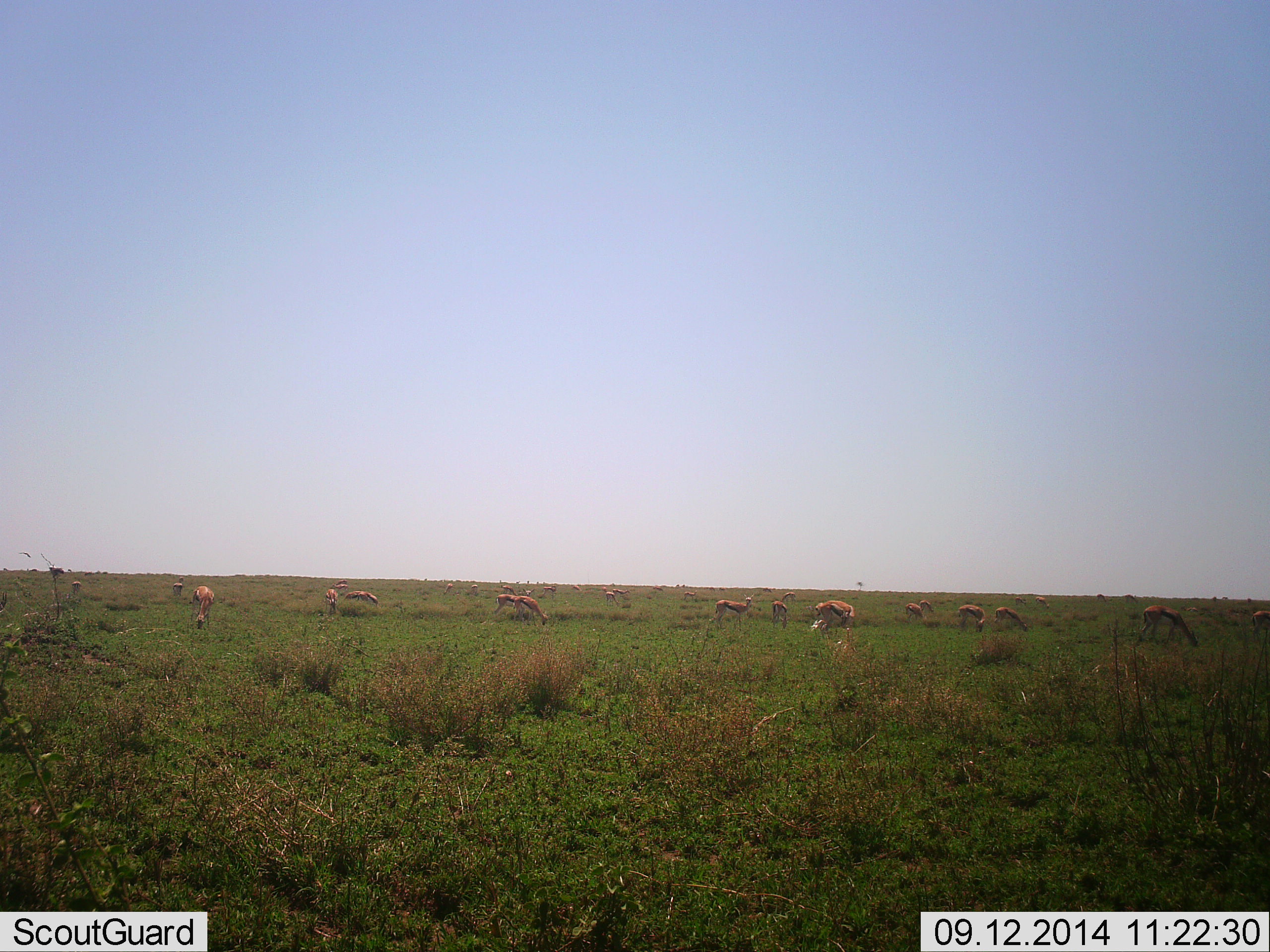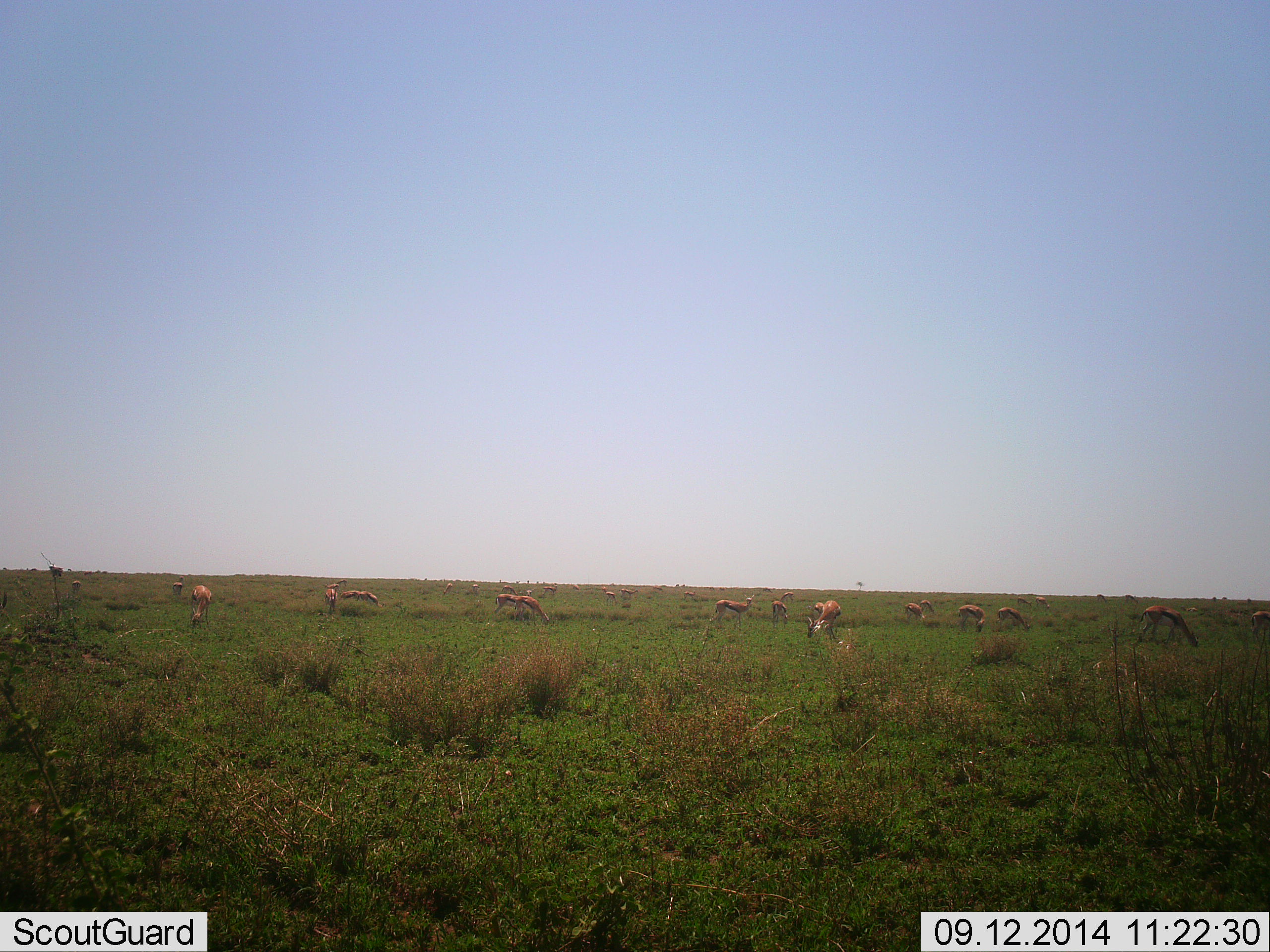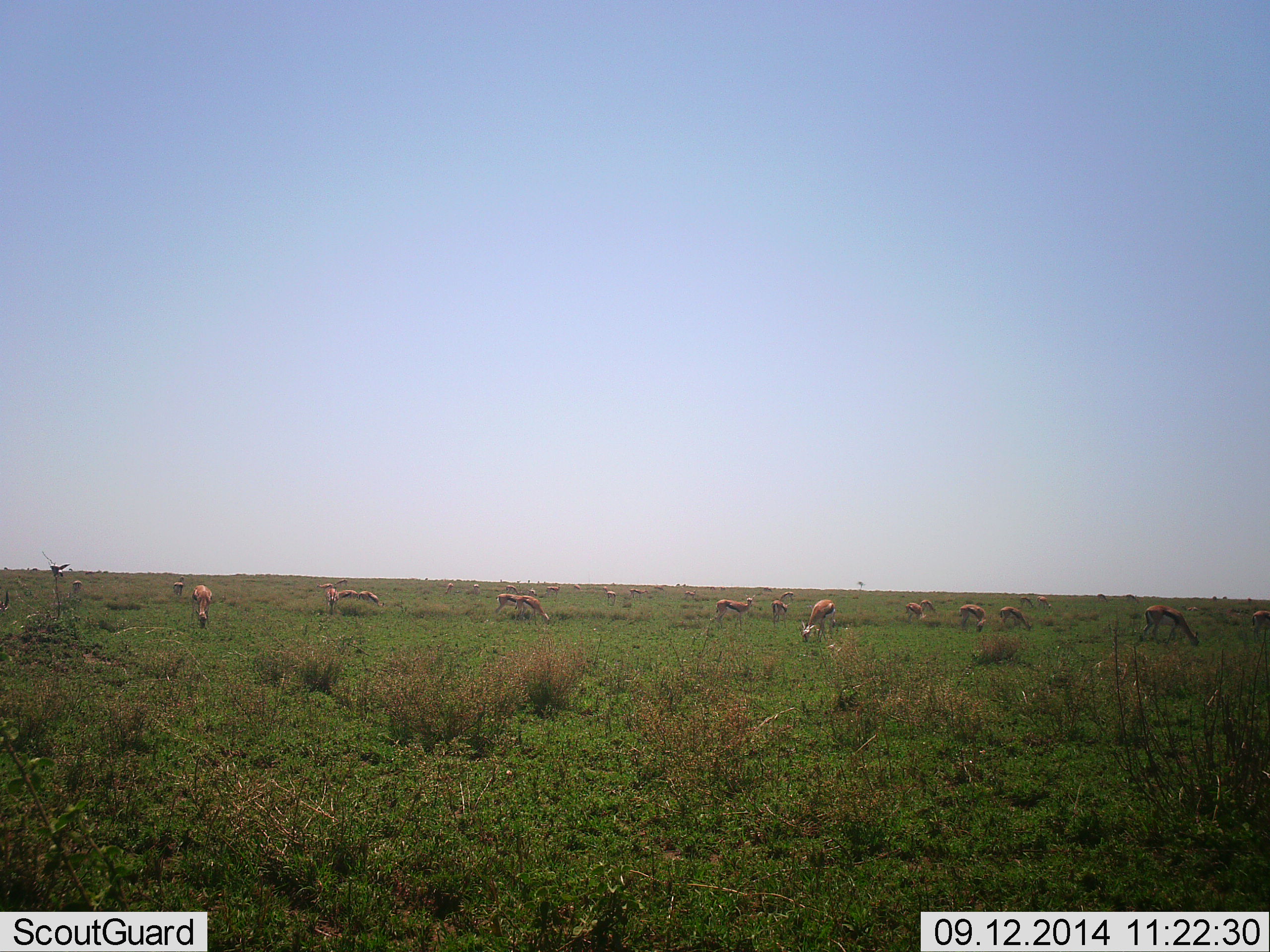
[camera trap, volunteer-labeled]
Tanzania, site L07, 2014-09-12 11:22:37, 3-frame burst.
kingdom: Animalia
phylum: Chordata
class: Mammalia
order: Artiodactyla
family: Bovidae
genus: Eudorcas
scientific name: Eudorcas thomsonii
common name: thomson's gazelle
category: gazellethomsons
Gazellethomsons (thomson's gazelle) (Eudorcas thomsonii), count 11-50. Behavior (volunteer vote fractions): standing 64%, resting 0%, moving 36%, interacting 0%. Young present (vote fraction): 0%. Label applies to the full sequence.